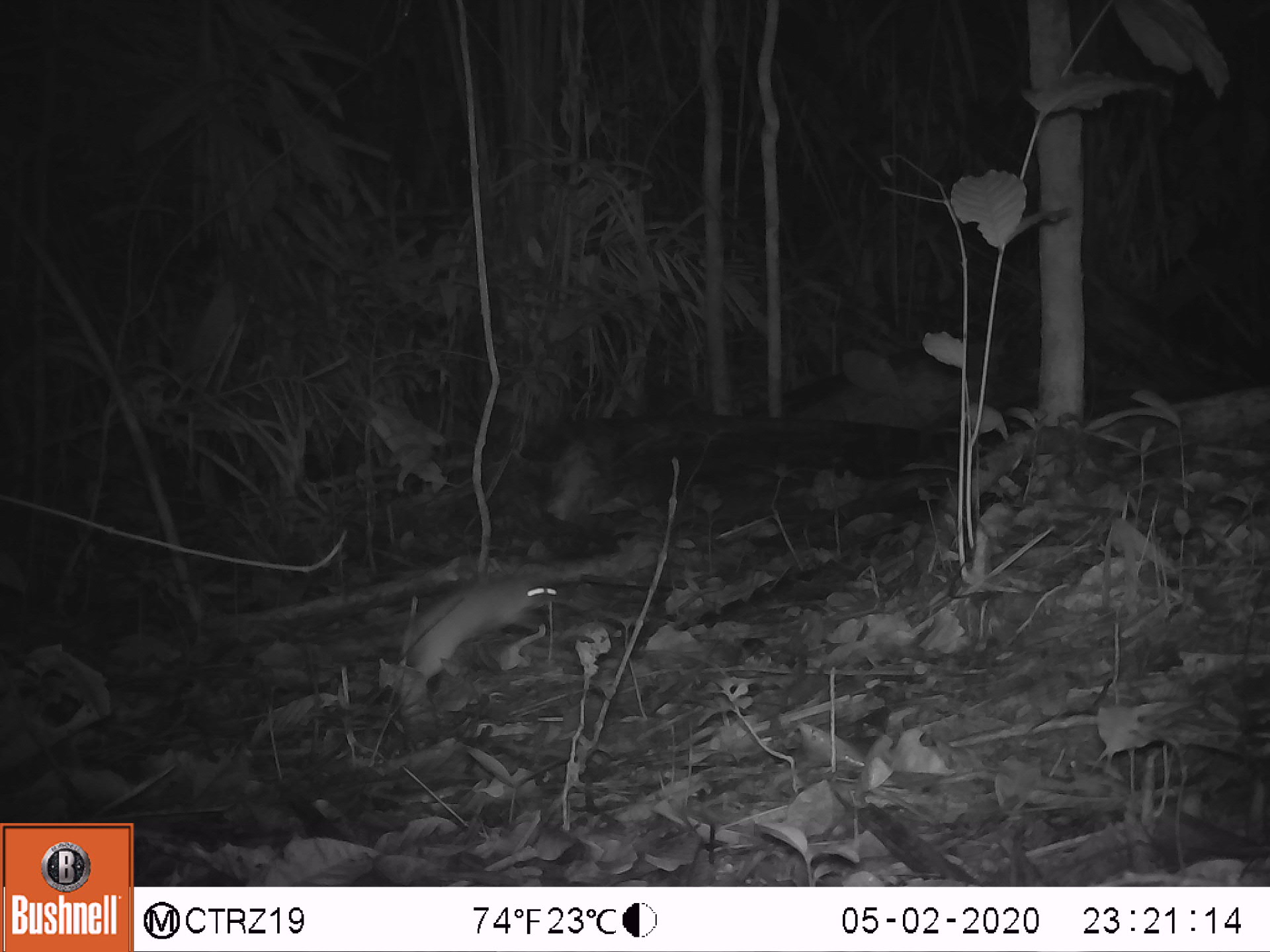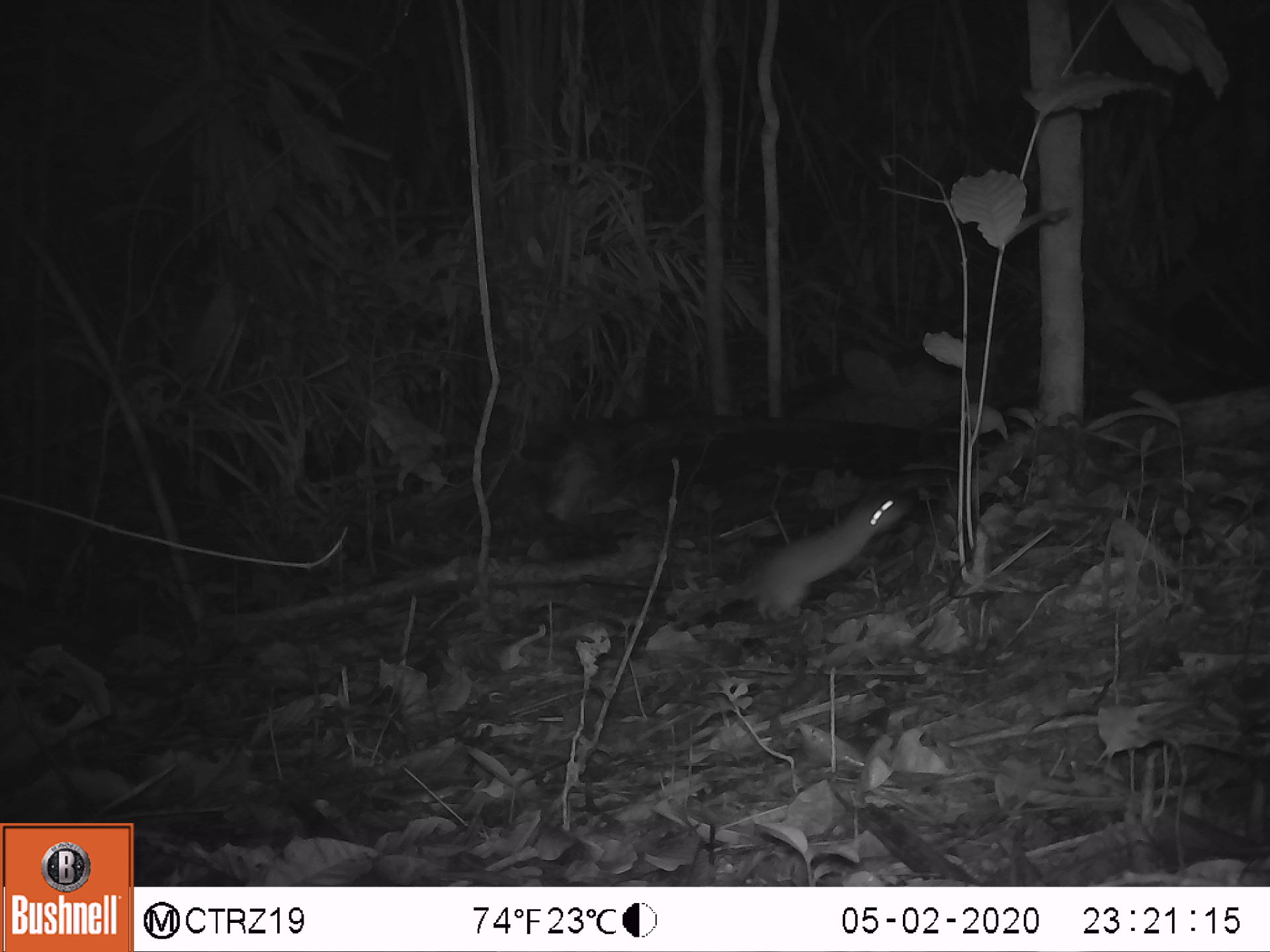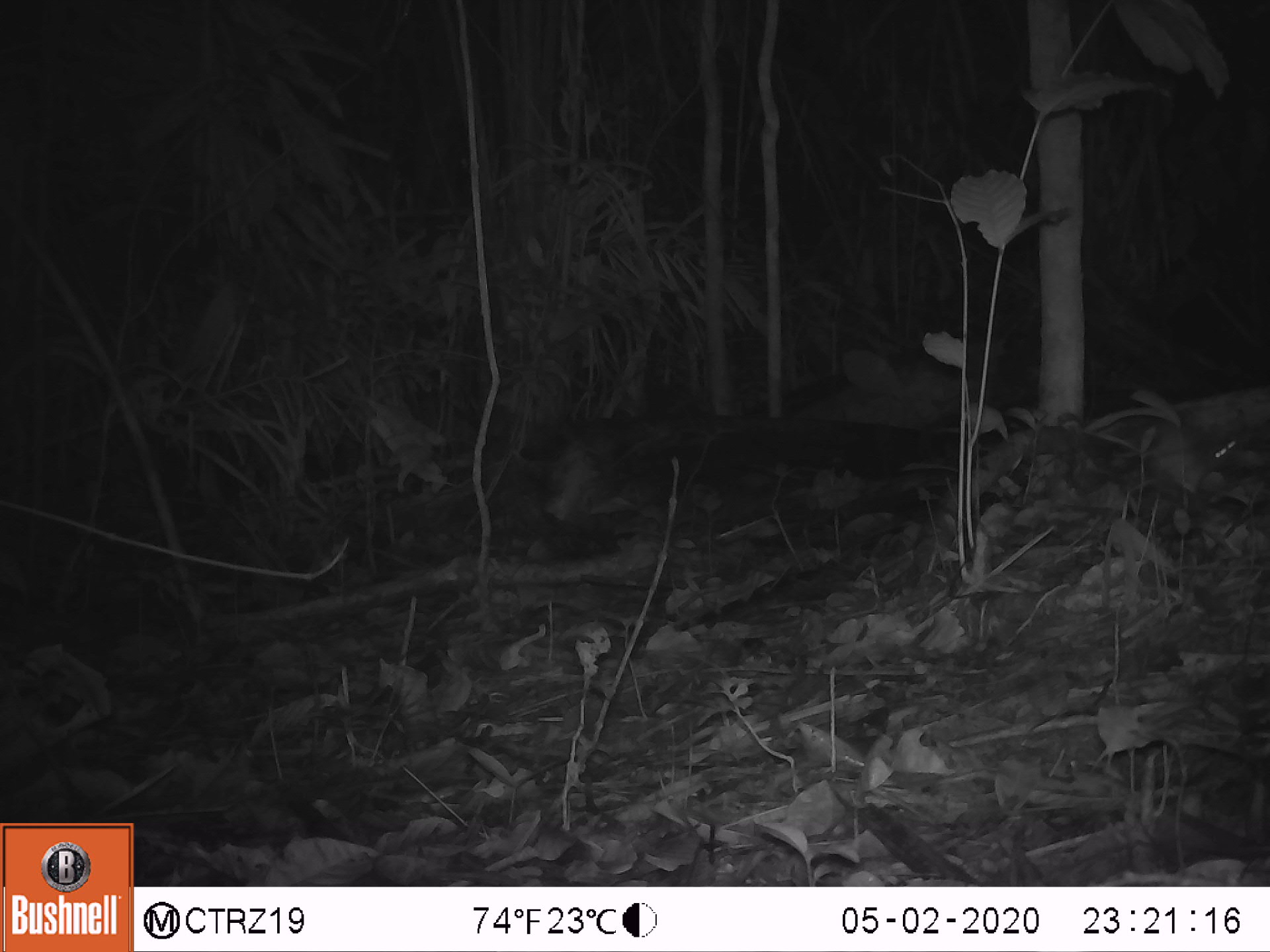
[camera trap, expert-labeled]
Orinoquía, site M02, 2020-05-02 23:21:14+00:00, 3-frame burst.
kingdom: Animalia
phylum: Chordata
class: Mammalia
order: Rodentia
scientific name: Rodentia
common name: rodent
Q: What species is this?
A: Rodent (Rodentia).